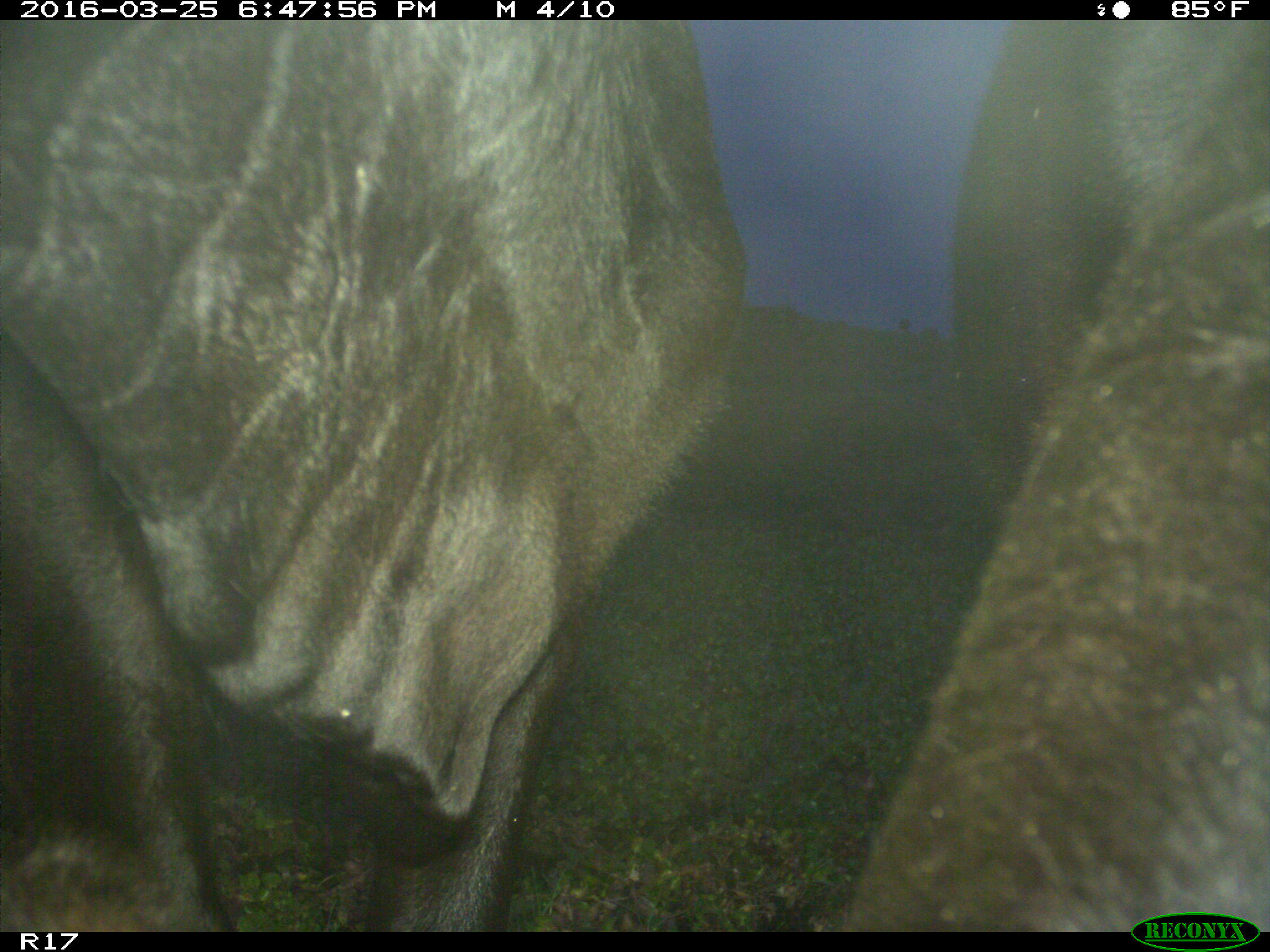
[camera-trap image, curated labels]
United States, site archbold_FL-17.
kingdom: Animalia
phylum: Chordata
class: Mammalia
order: Artiodactyla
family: Bovidae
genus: Bos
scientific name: Bos taurus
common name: domestic cow